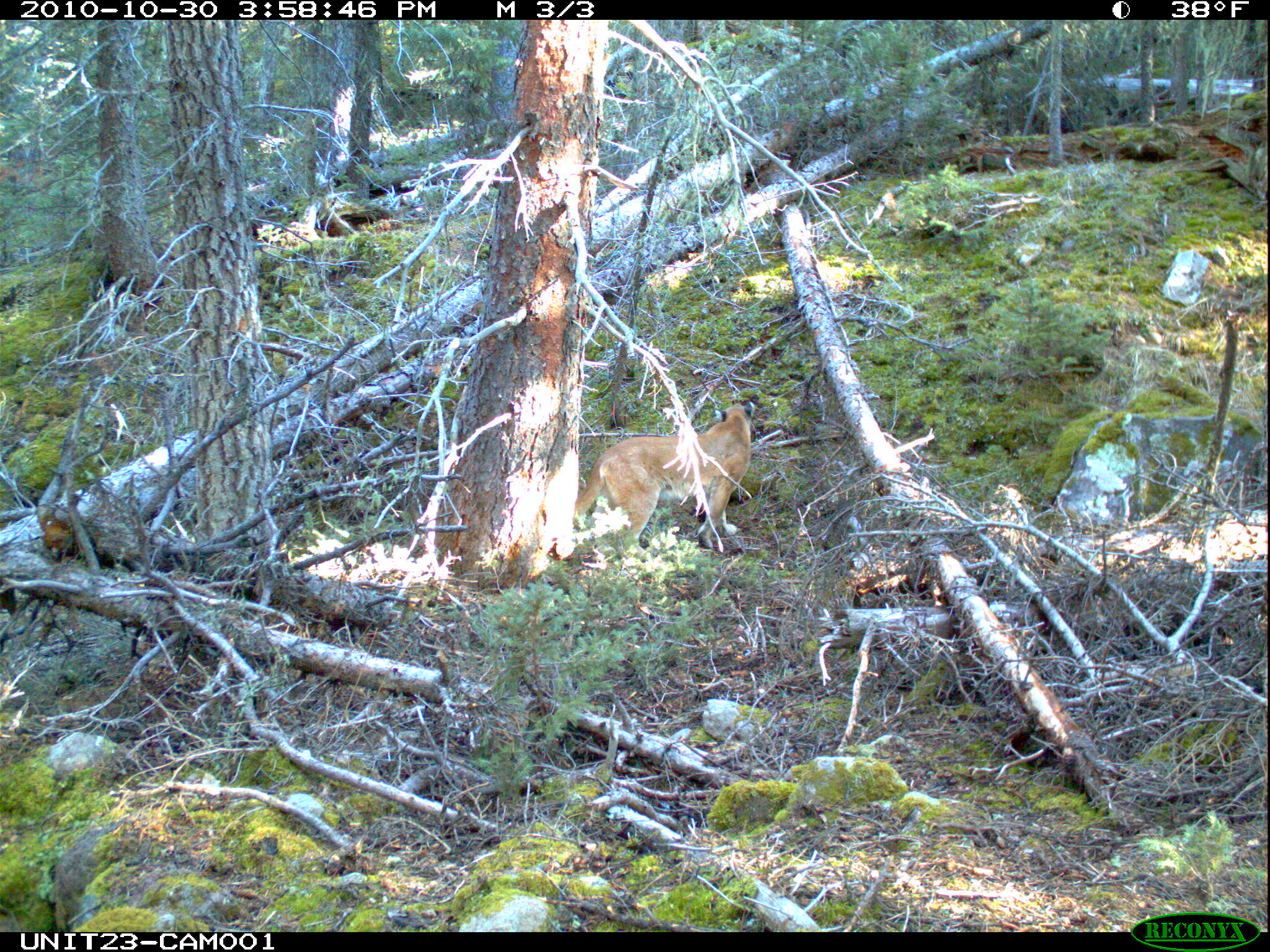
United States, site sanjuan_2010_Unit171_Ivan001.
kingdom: Animalia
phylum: Chordata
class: Mammalia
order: Carnivora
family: Felidae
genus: Puma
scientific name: Puma concolor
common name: mountain lion